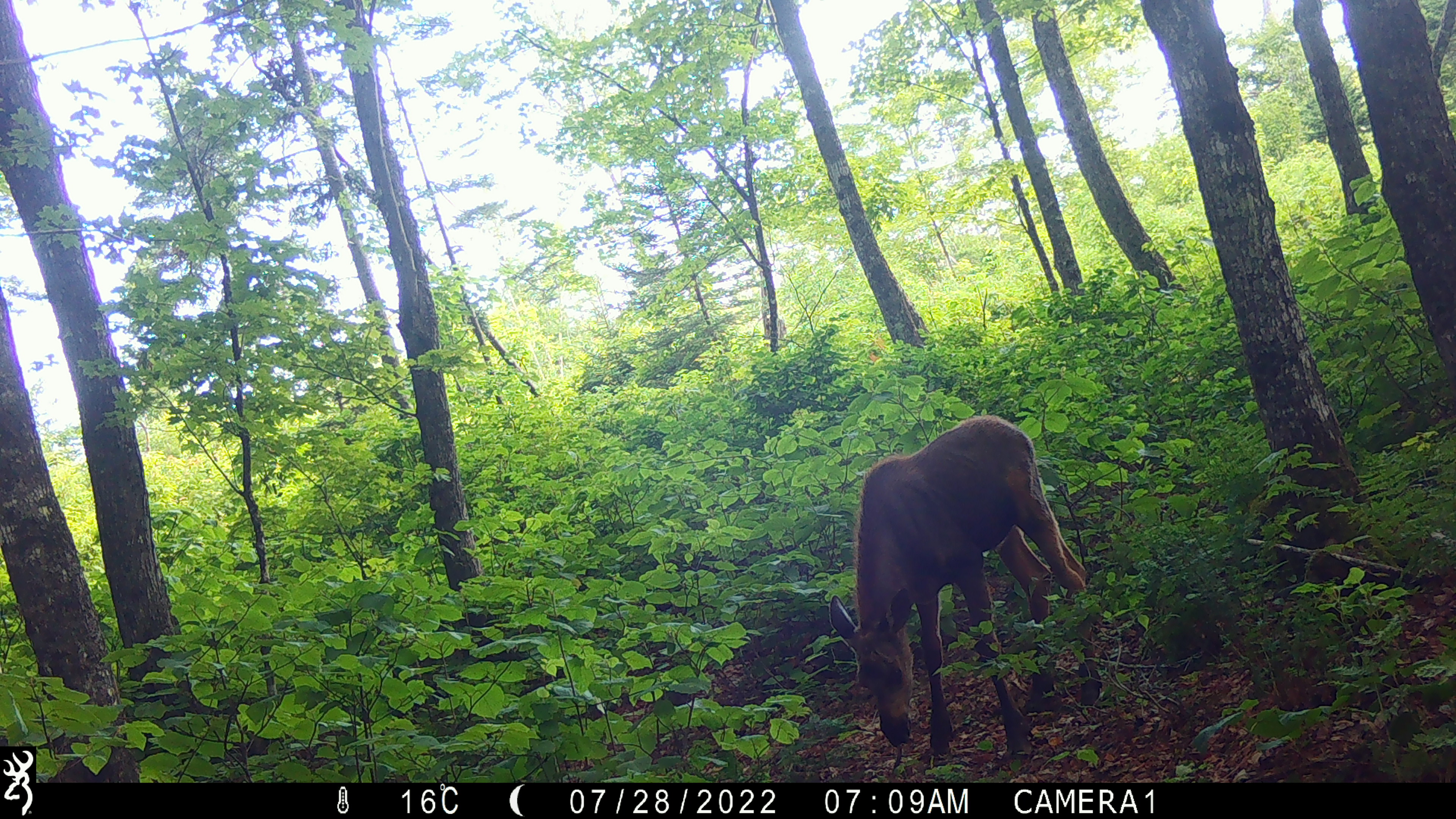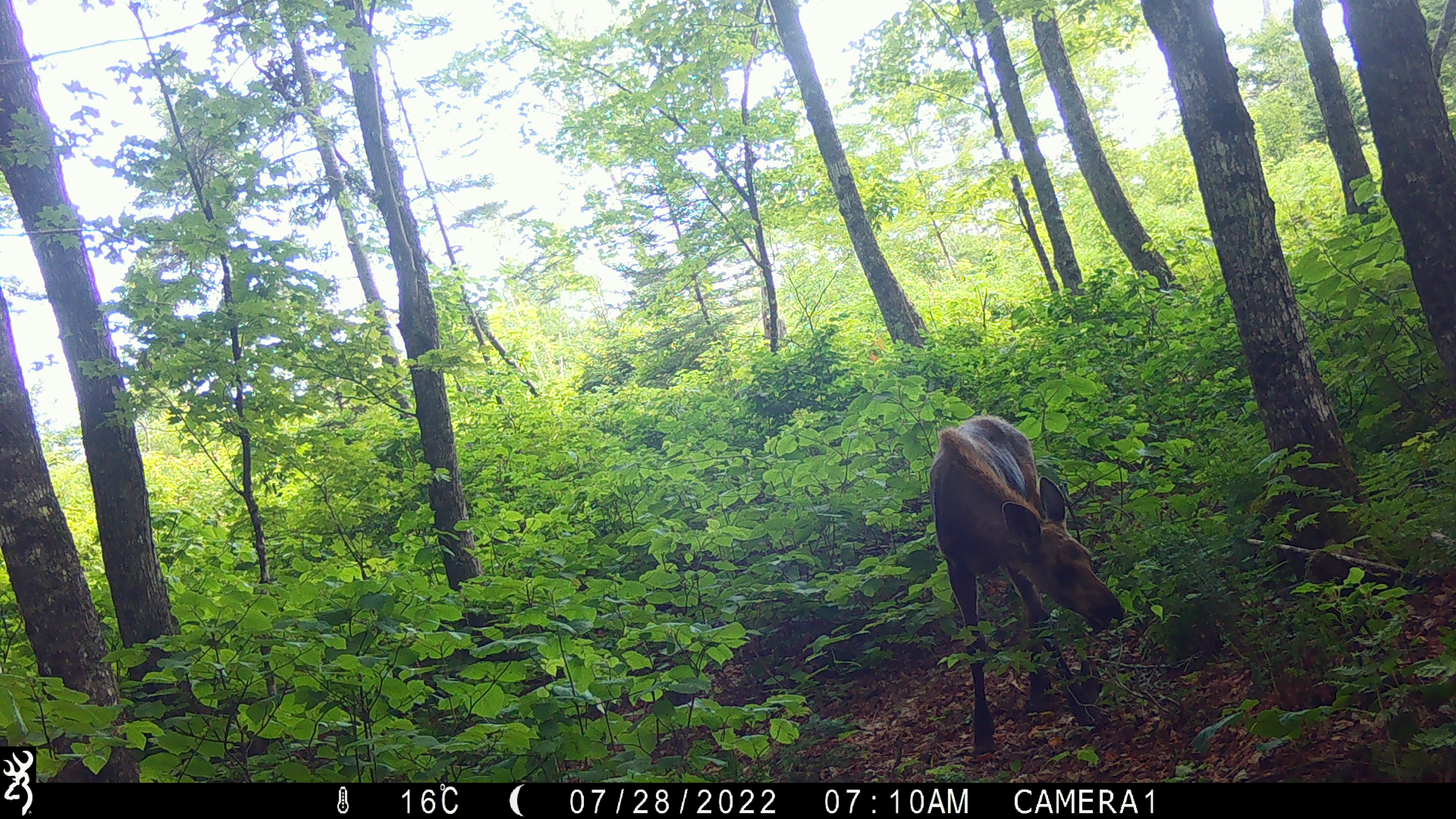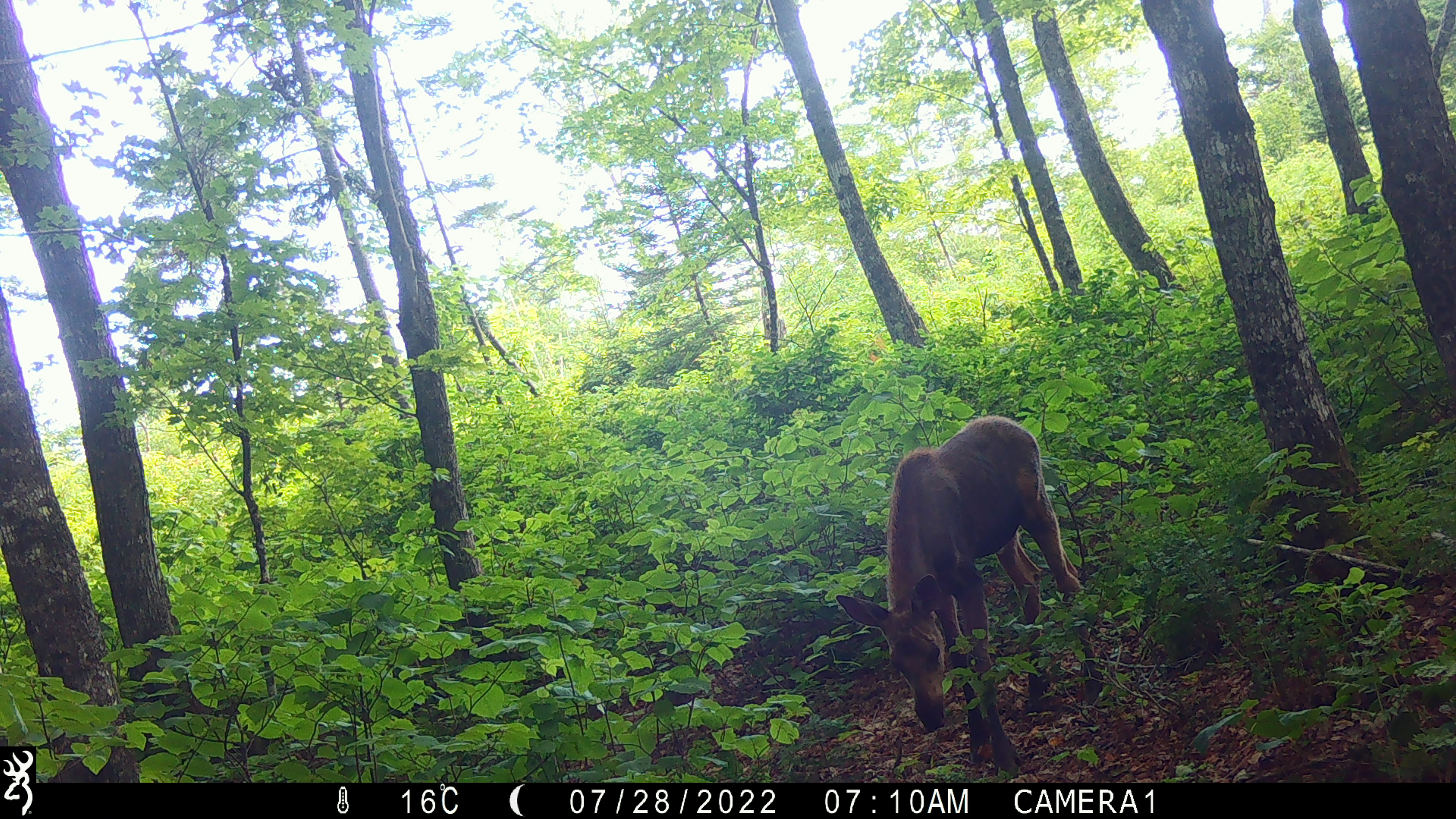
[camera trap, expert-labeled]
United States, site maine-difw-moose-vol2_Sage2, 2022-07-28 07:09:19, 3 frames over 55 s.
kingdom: Animalia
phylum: Chordata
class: Mammalia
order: Artiodactyla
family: Cervidae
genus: Alces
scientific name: Alces alces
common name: moose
Moose (Alces alces).